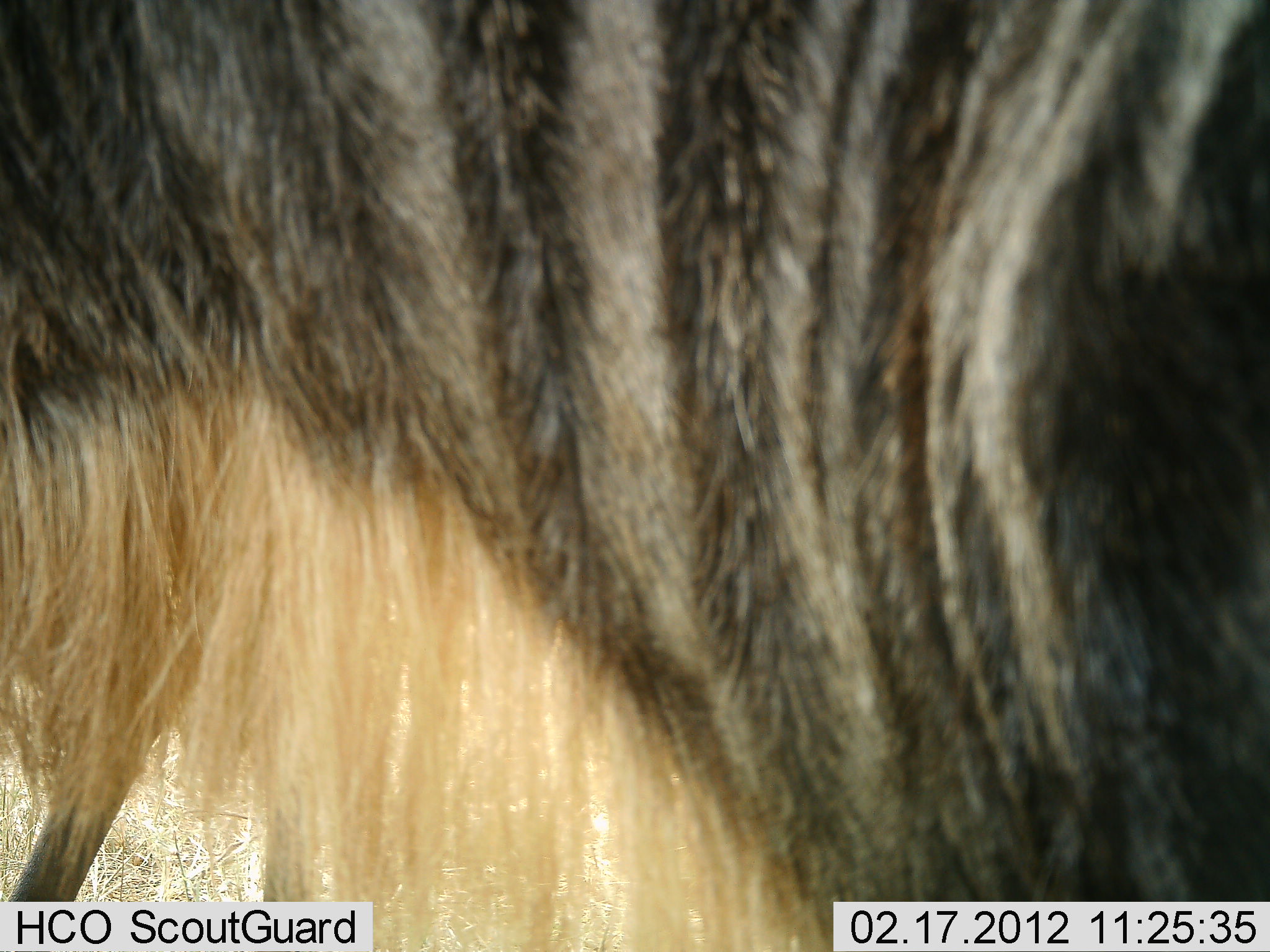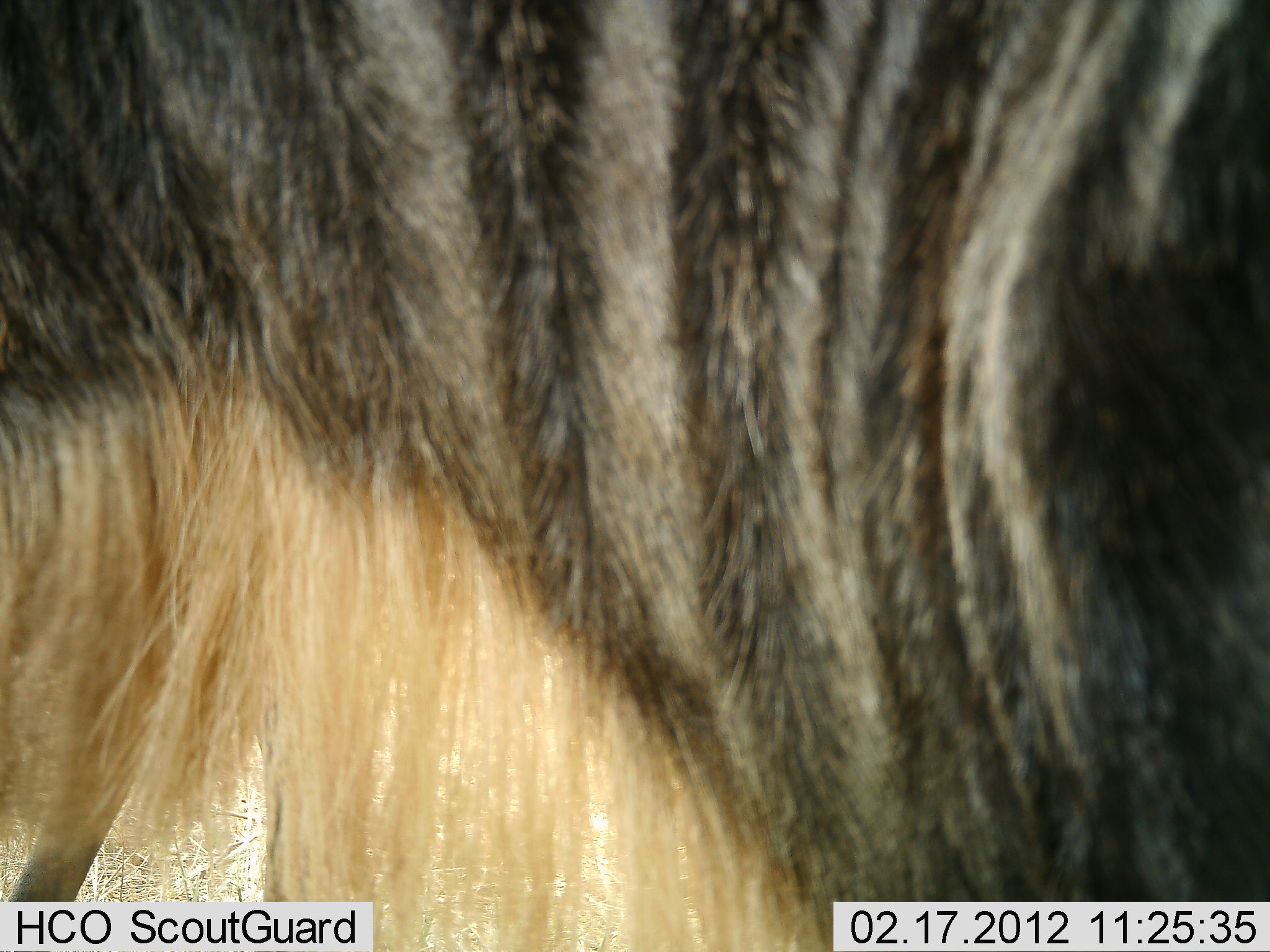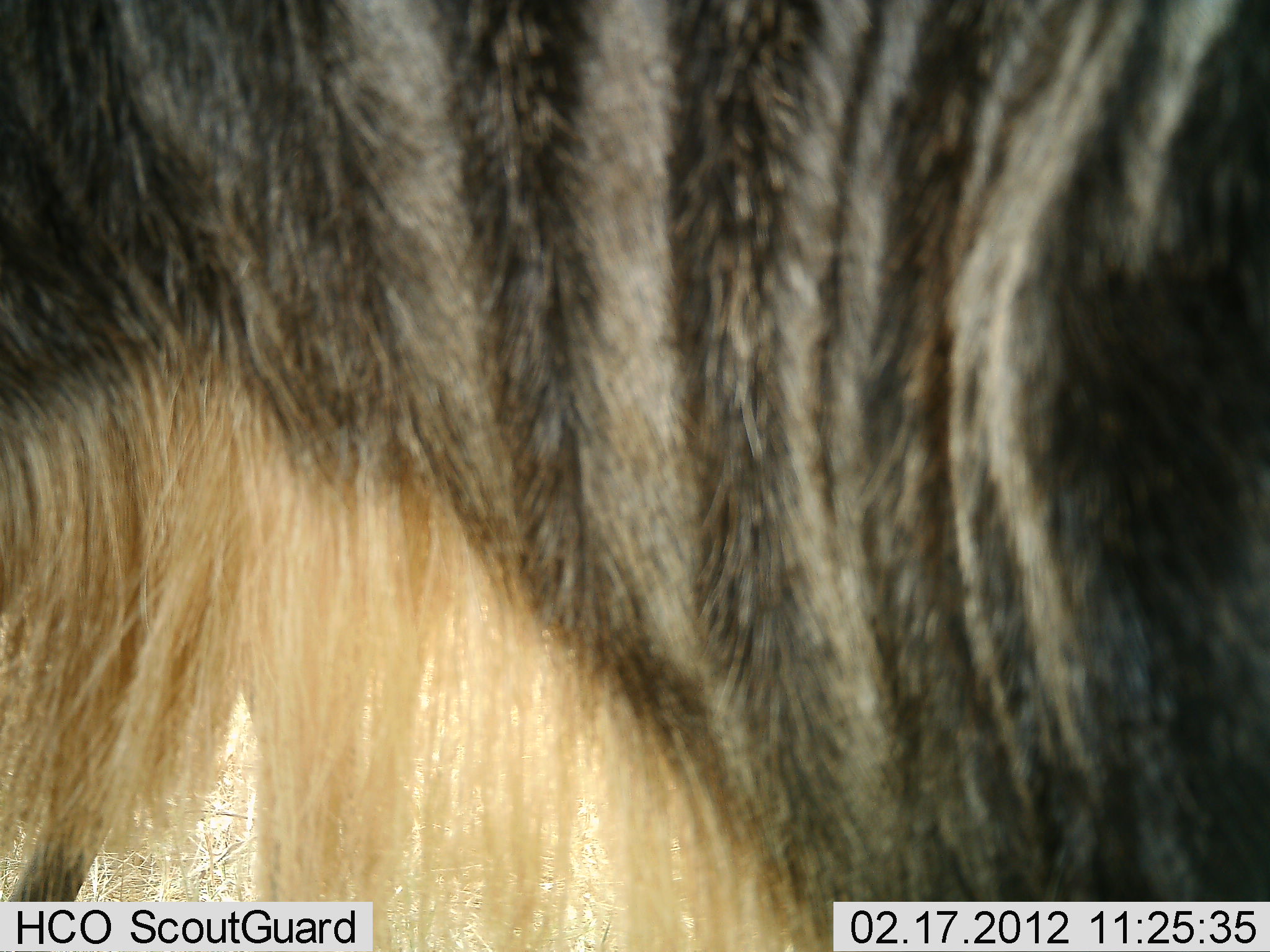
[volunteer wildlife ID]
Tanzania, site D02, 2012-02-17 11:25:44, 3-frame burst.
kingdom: Animalia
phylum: Chordata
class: Mammalia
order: Artiodactyla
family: Bovidae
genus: Connochaetes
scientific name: Connochaetes taurinus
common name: blue wildebeest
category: wildebeest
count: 1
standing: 93%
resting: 7%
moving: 0%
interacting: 0%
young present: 0%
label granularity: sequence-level